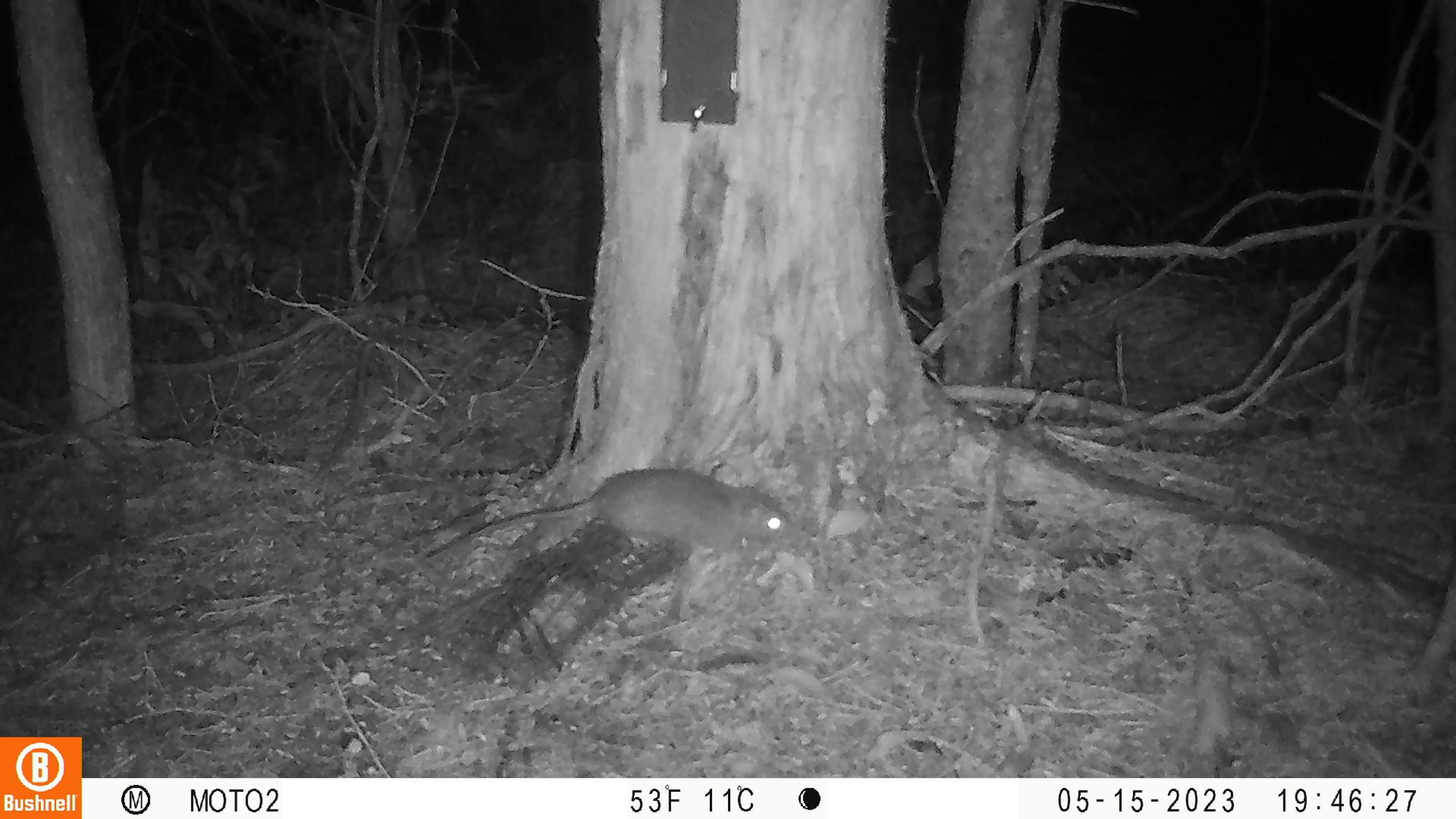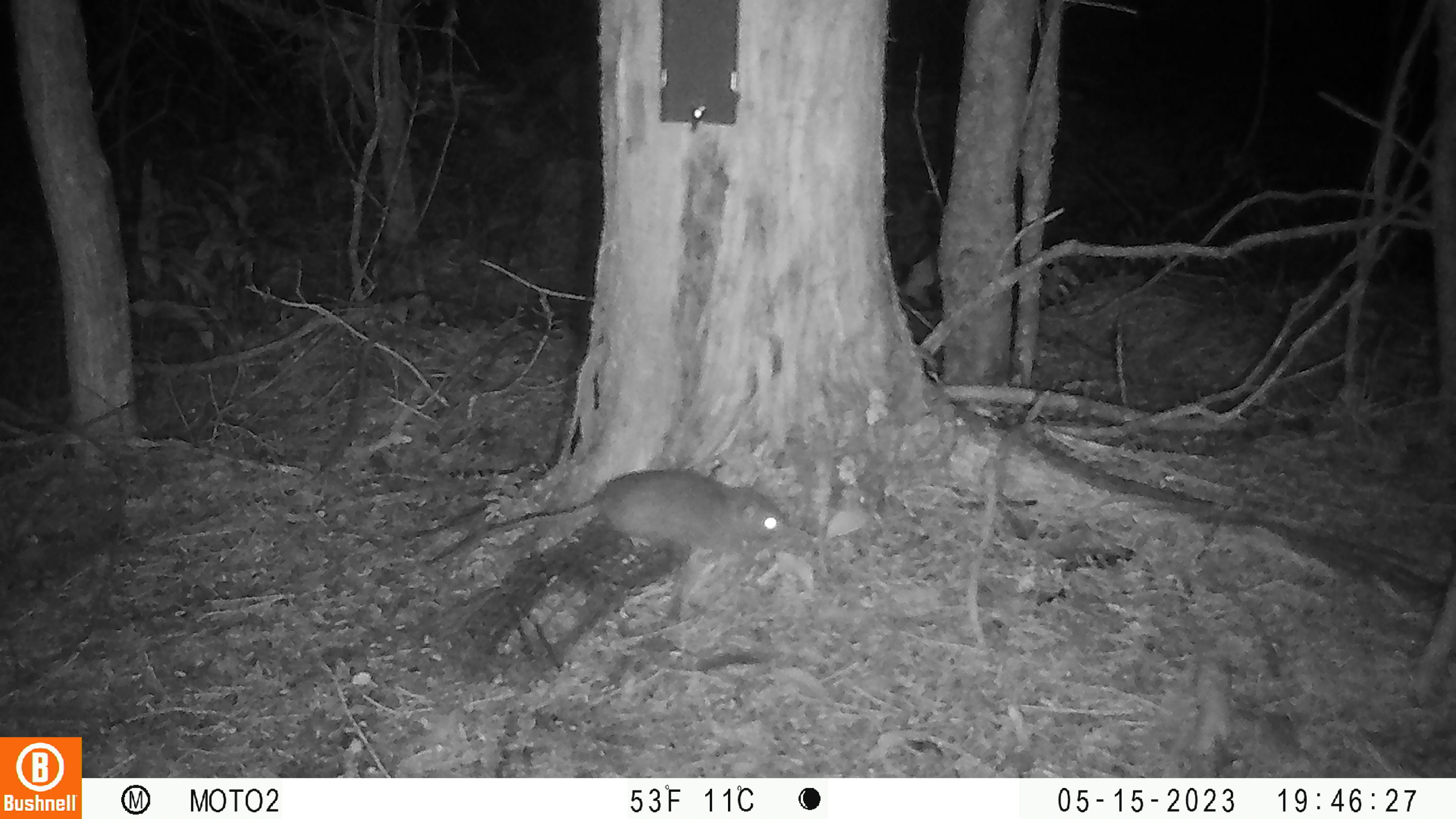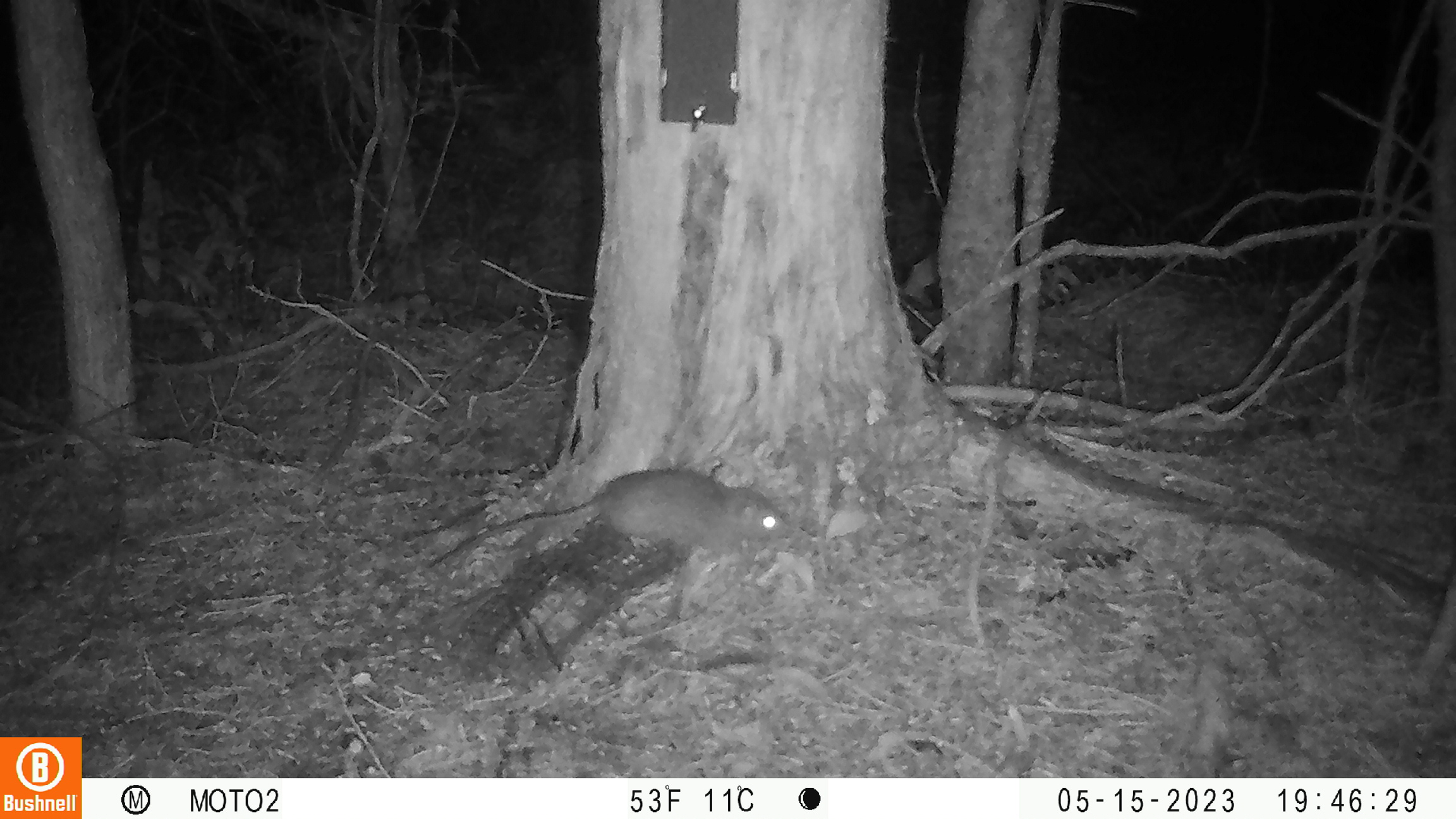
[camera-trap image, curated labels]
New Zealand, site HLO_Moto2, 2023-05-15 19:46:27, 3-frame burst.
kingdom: Animalia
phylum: Chordata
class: Mammalia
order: Rodentia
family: Muridae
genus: Rattus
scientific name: Rattus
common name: rat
Rat (Rattus).